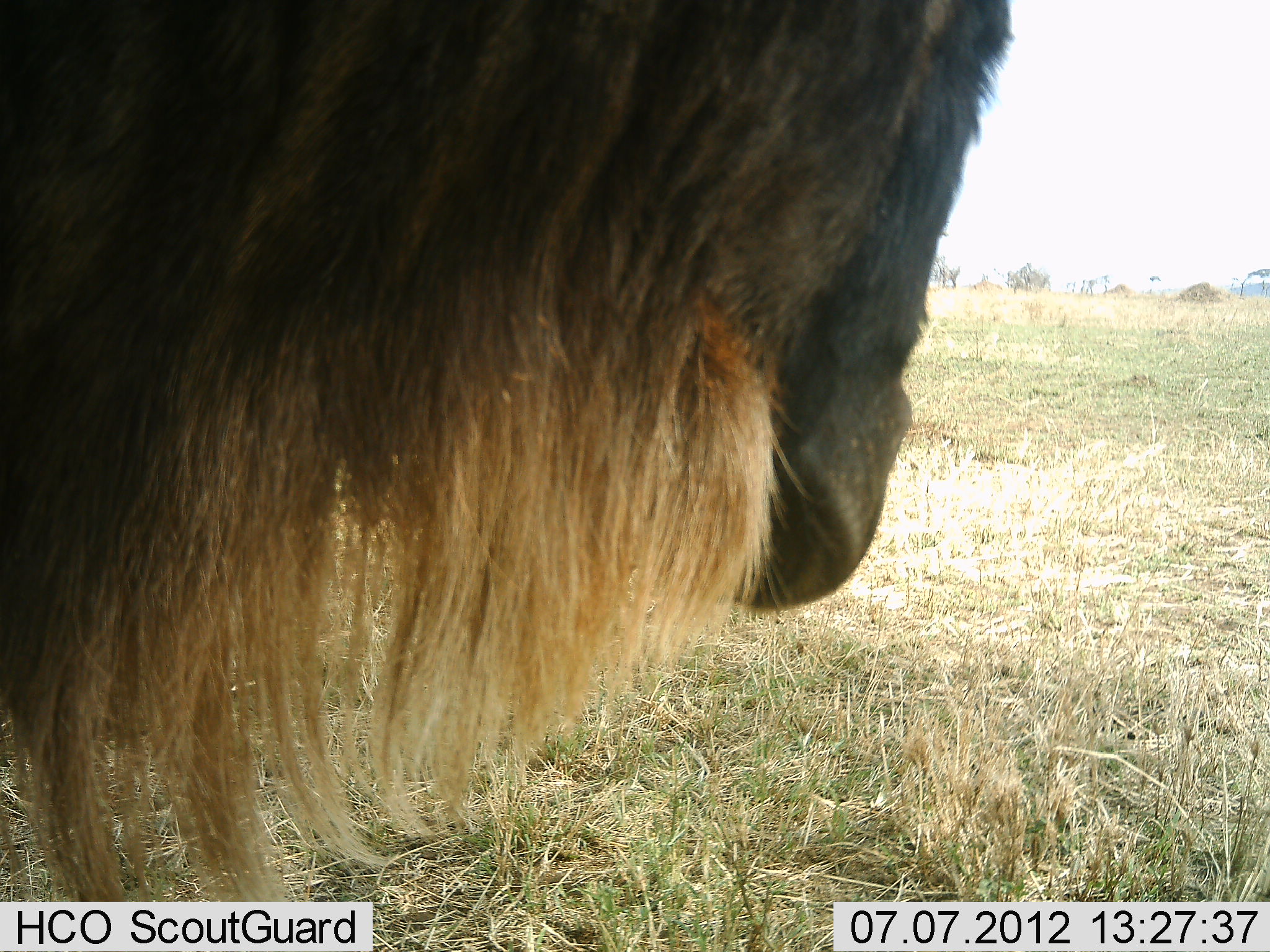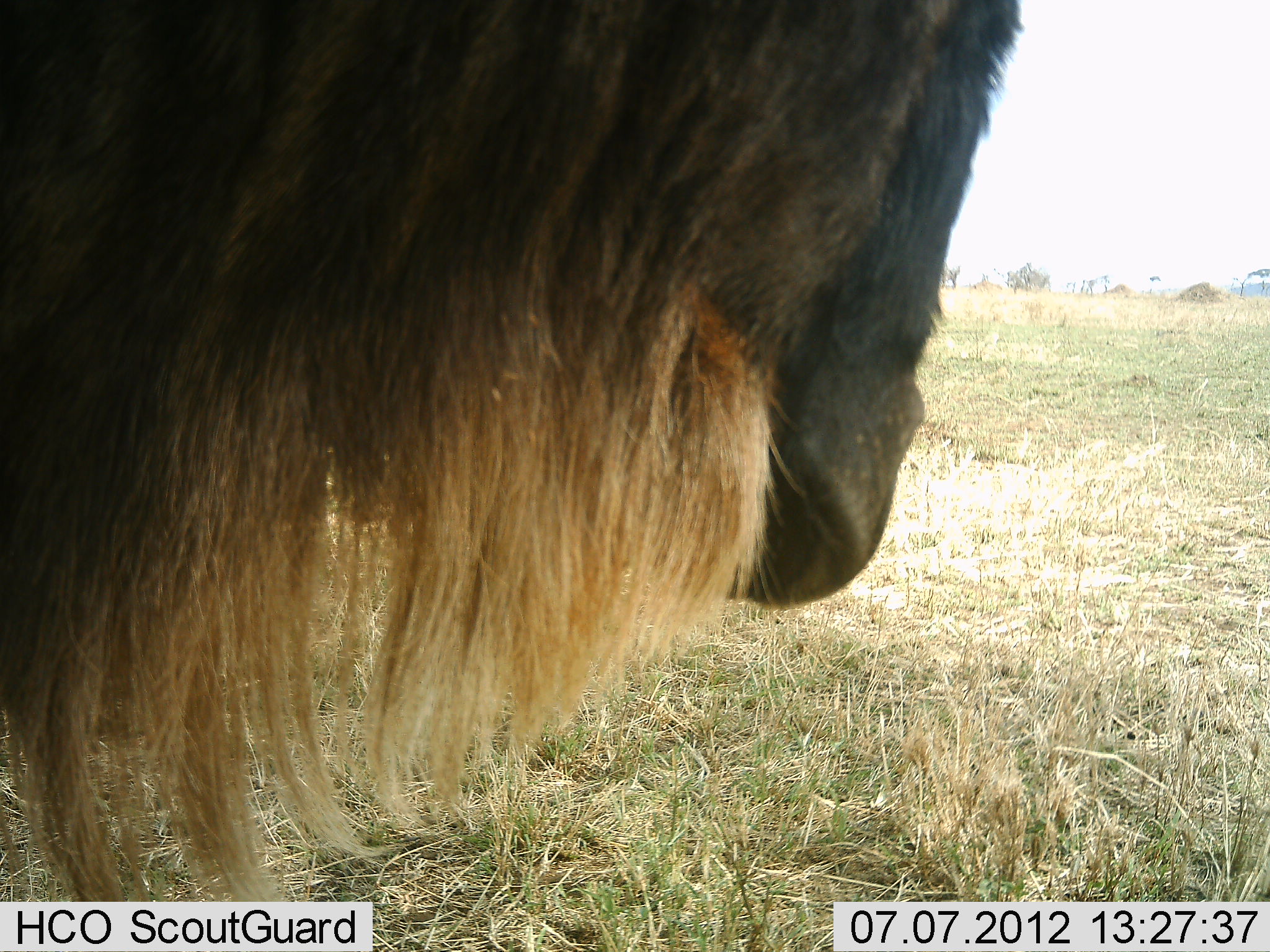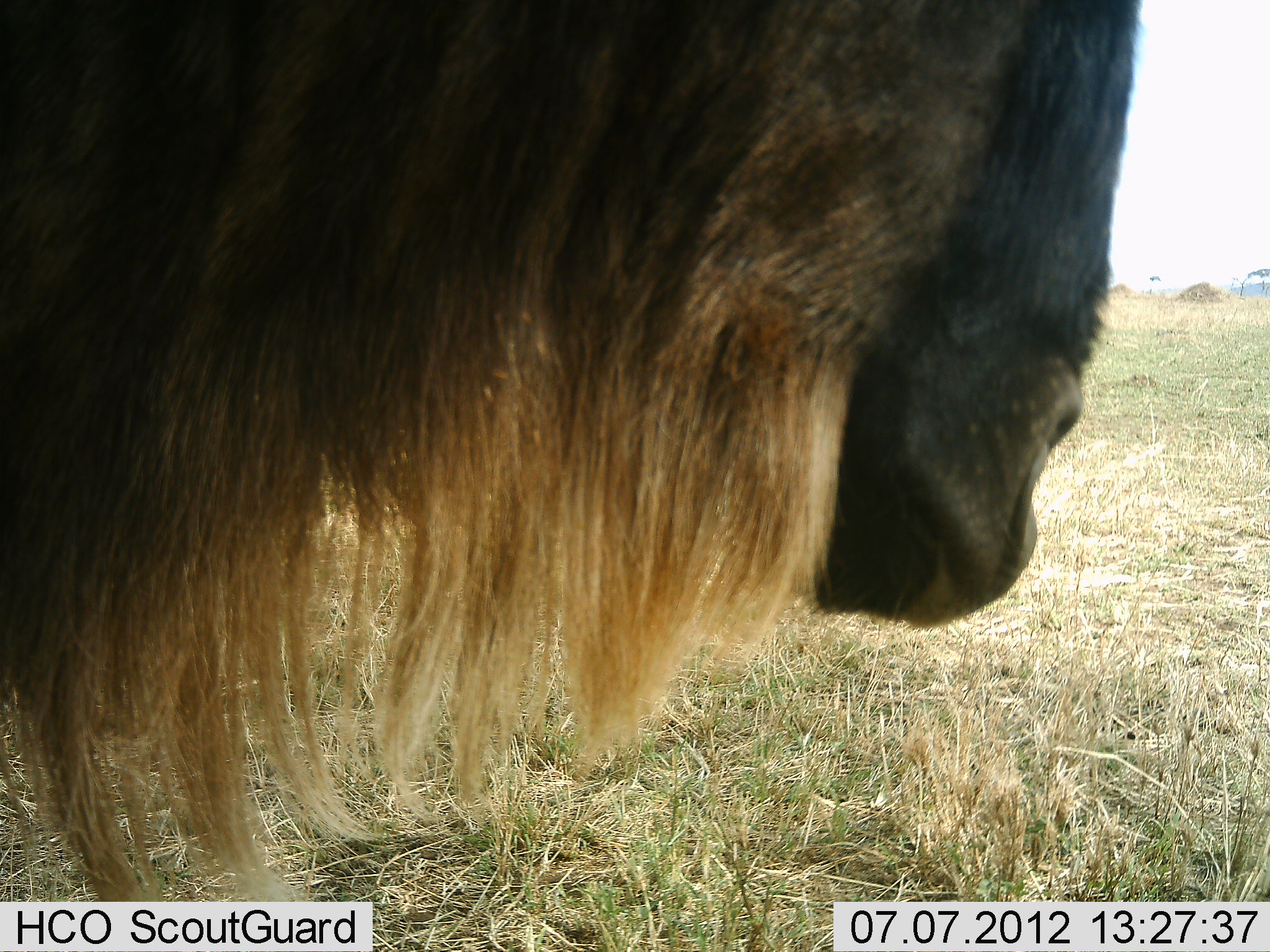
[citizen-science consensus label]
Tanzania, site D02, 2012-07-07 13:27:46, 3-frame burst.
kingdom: Animalia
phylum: Chordata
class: Mammalia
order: Artiodactyla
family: Bovidae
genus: Connochaetes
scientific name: Connochaetes taurinus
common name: blue wildebeest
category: wildebeest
Wildebeest (blue wildebeest) (Connochaetes taurinus), count 1. Behavior (volunteer vote fractions): standing 90%, resting 0%, moving 10%, interacting 0%. Young present (vote fraction): 0%. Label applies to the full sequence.